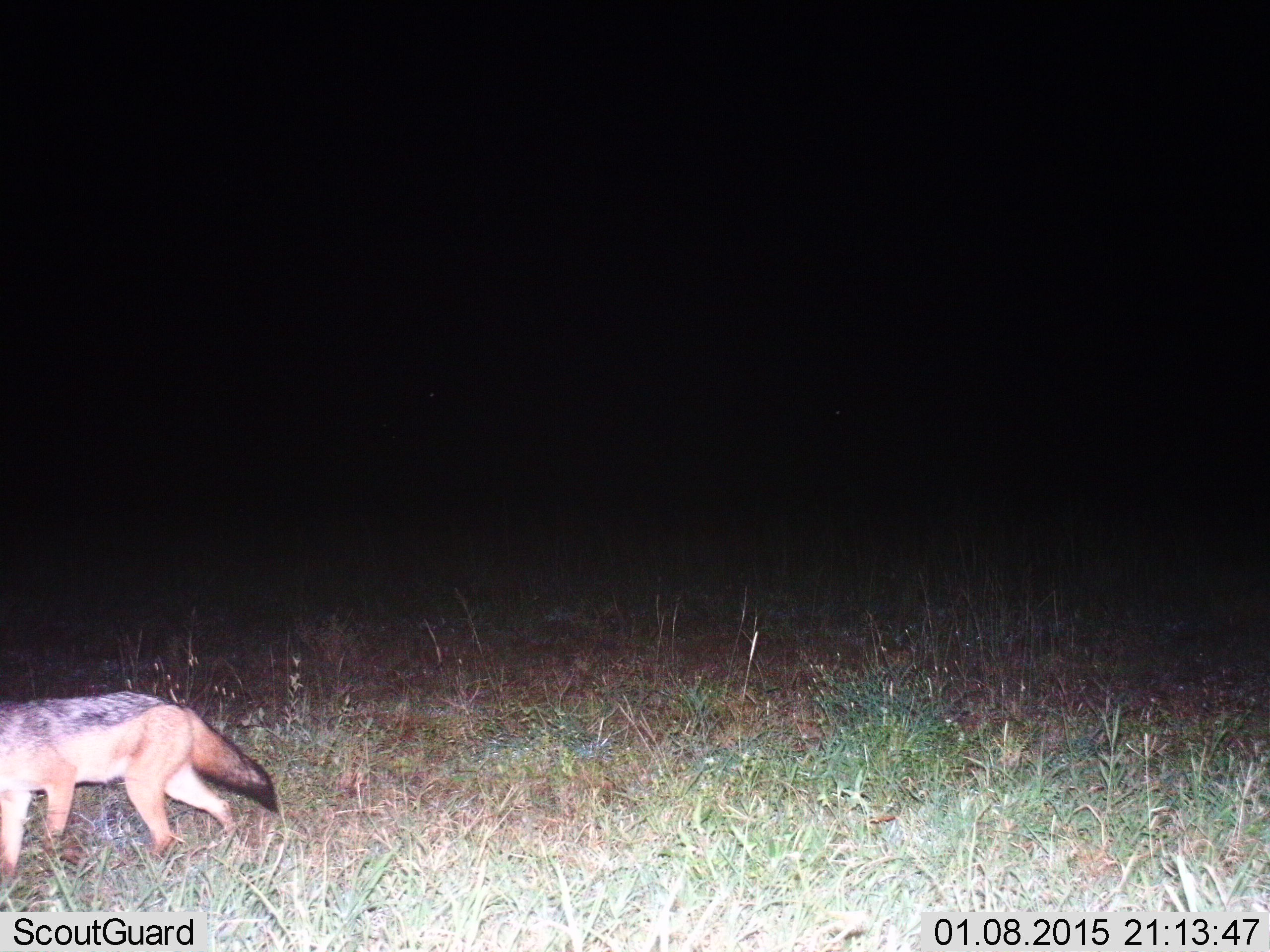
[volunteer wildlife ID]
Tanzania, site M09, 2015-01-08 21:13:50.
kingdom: Animalia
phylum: Chordata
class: Mammalia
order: Carnivora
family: Canidae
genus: Lupulella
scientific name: Lupulella mesomelas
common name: black-backed jackal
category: jackal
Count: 1.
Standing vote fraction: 0%.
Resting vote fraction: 0%.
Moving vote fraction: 100%.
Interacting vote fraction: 0%.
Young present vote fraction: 0%.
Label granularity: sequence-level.